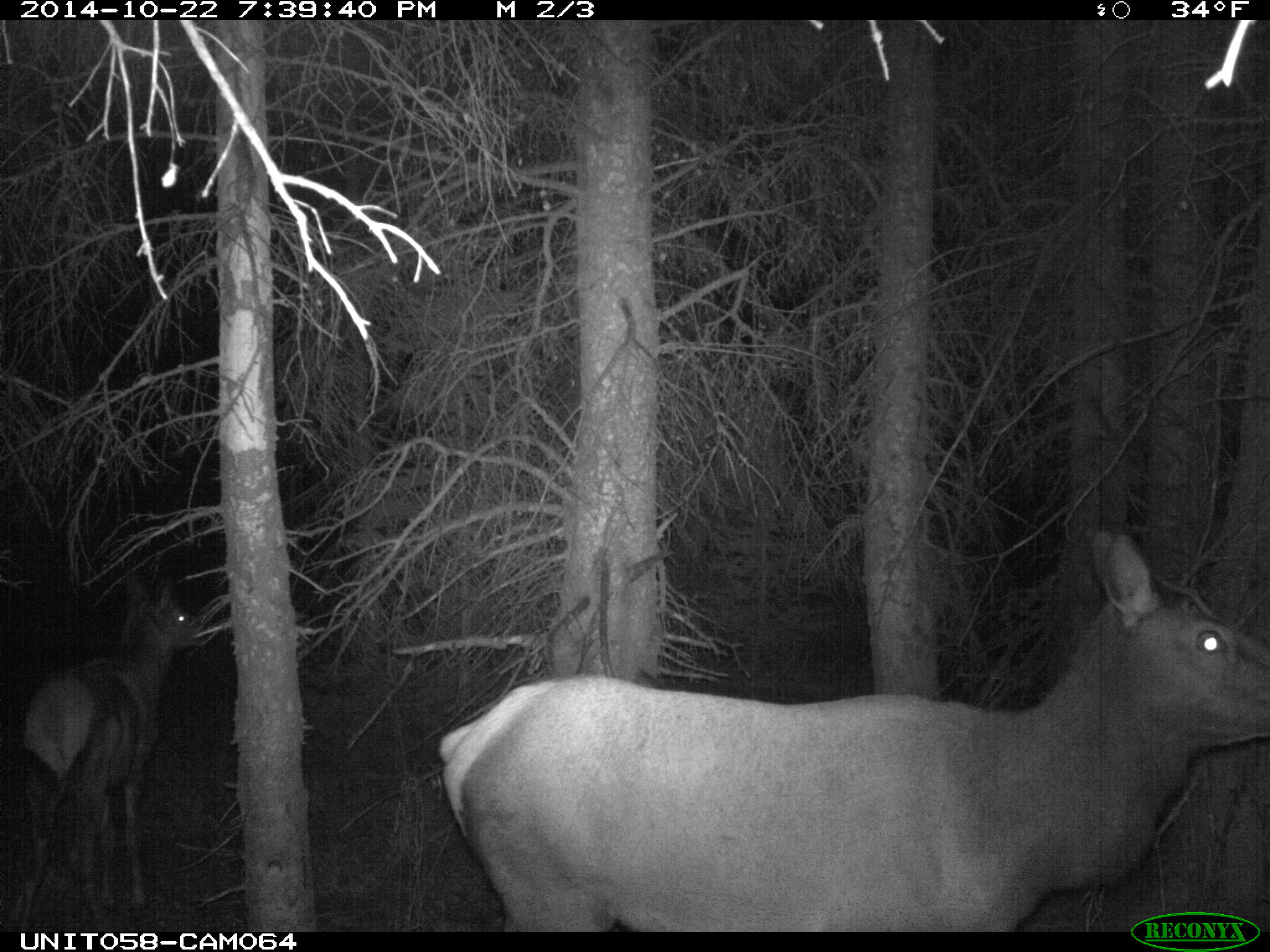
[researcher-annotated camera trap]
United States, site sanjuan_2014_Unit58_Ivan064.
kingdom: Animalia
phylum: Chordata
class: Mammalia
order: Artiodactyla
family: Cervidae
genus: Cervus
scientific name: Cervus elaphus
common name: red deer